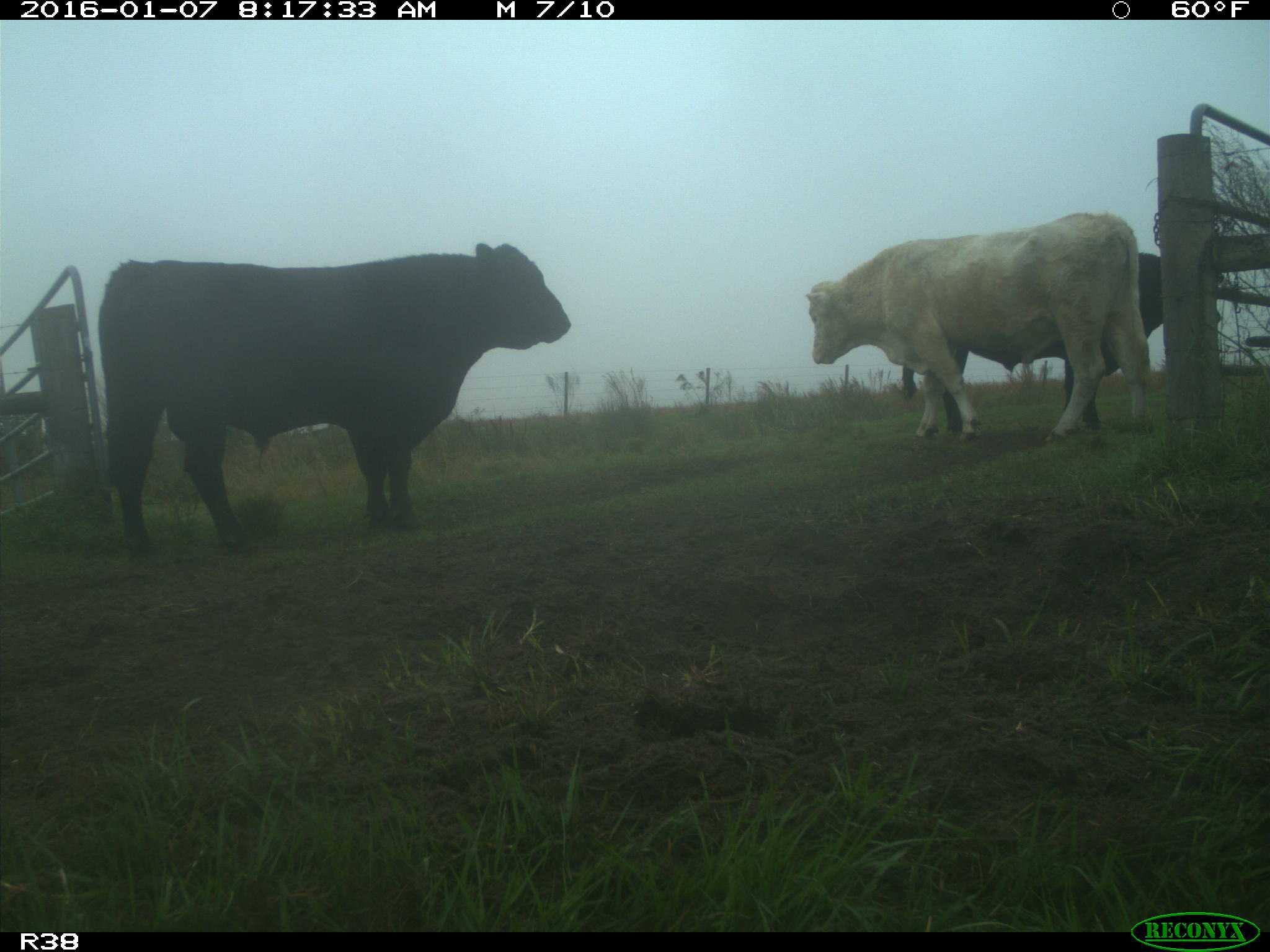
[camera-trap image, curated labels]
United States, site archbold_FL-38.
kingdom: Animalia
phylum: Chordata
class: Mammalia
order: Artiodactyla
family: Bovidae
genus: Bos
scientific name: Bos taurus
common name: domestic cow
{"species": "Bos taurus (domestic cow)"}